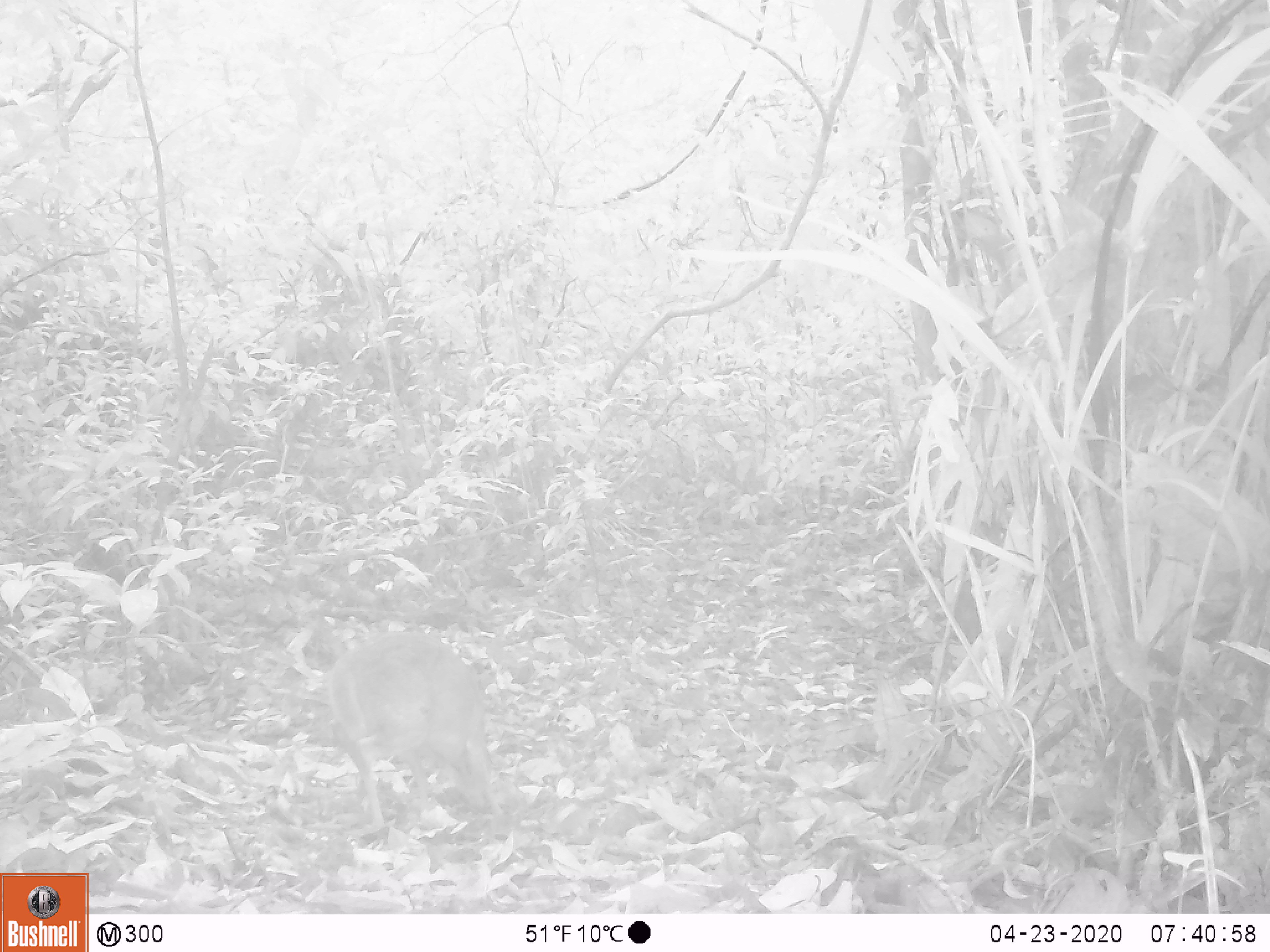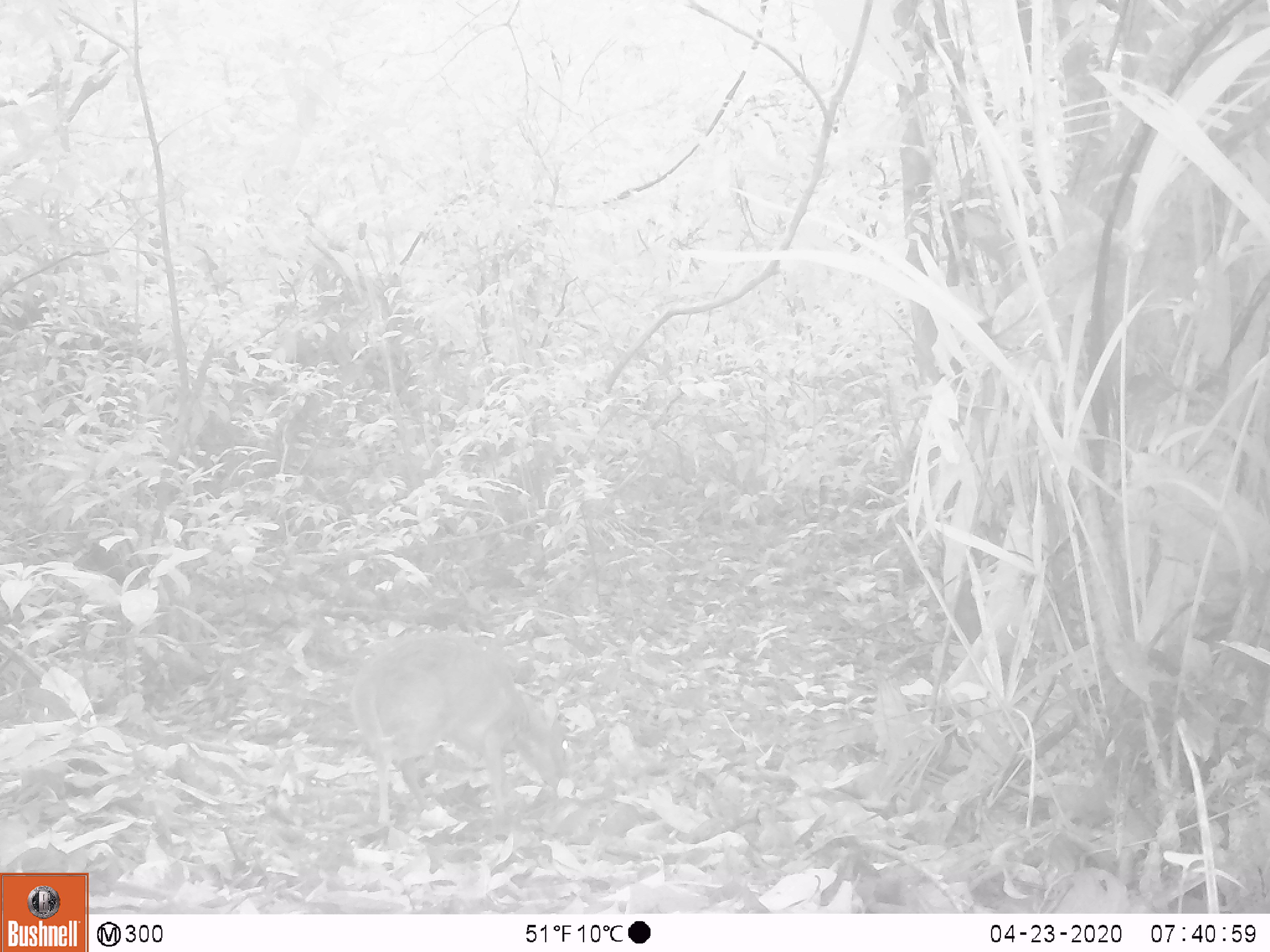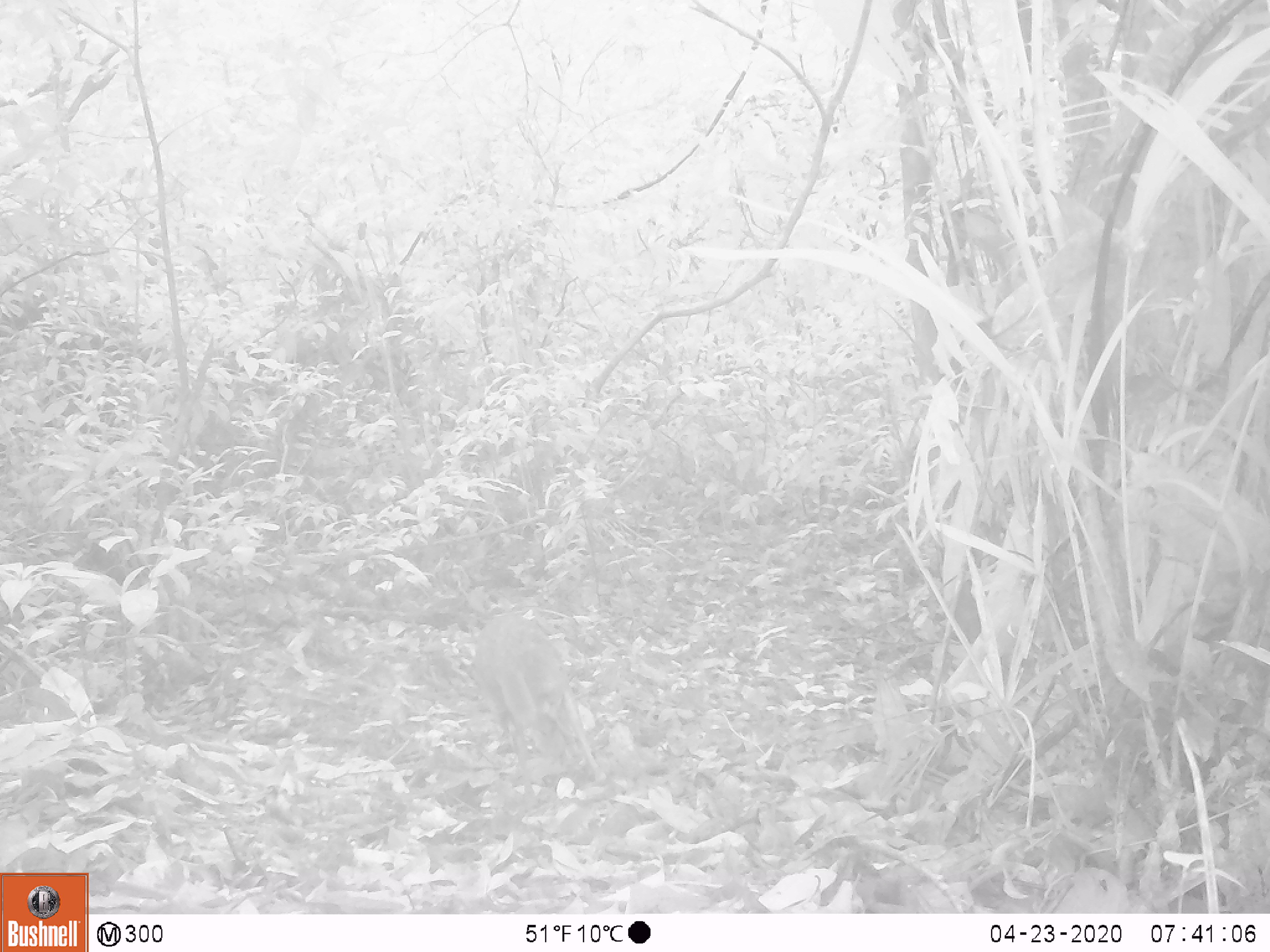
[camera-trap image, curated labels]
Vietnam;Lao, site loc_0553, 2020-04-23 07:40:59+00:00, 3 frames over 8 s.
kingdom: Animalia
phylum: Chordata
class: Mammalia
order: Artiodactyla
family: Tragulidae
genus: Moschiola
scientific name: Moschiola meminna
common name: chevrotain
Chevrotain (Moschiola meminna). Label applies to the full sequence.